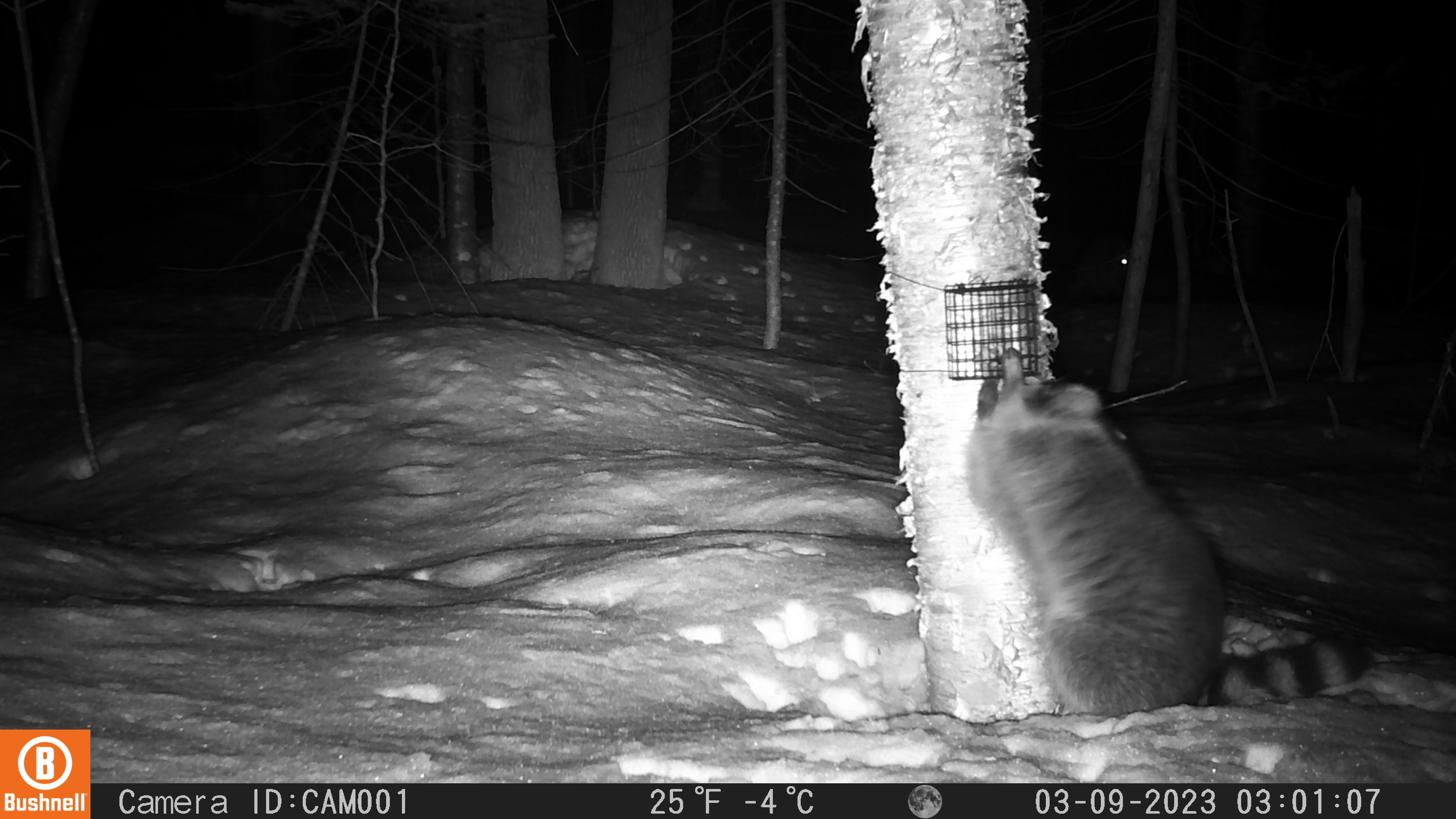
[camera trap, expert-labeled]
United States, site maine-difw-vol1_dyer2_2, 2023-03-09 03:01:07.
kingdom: Animalia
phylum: Chordata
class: Mammalia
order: Carnivora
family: Procyonidae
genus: Procyon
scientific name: Procyon lotor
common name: raccoon